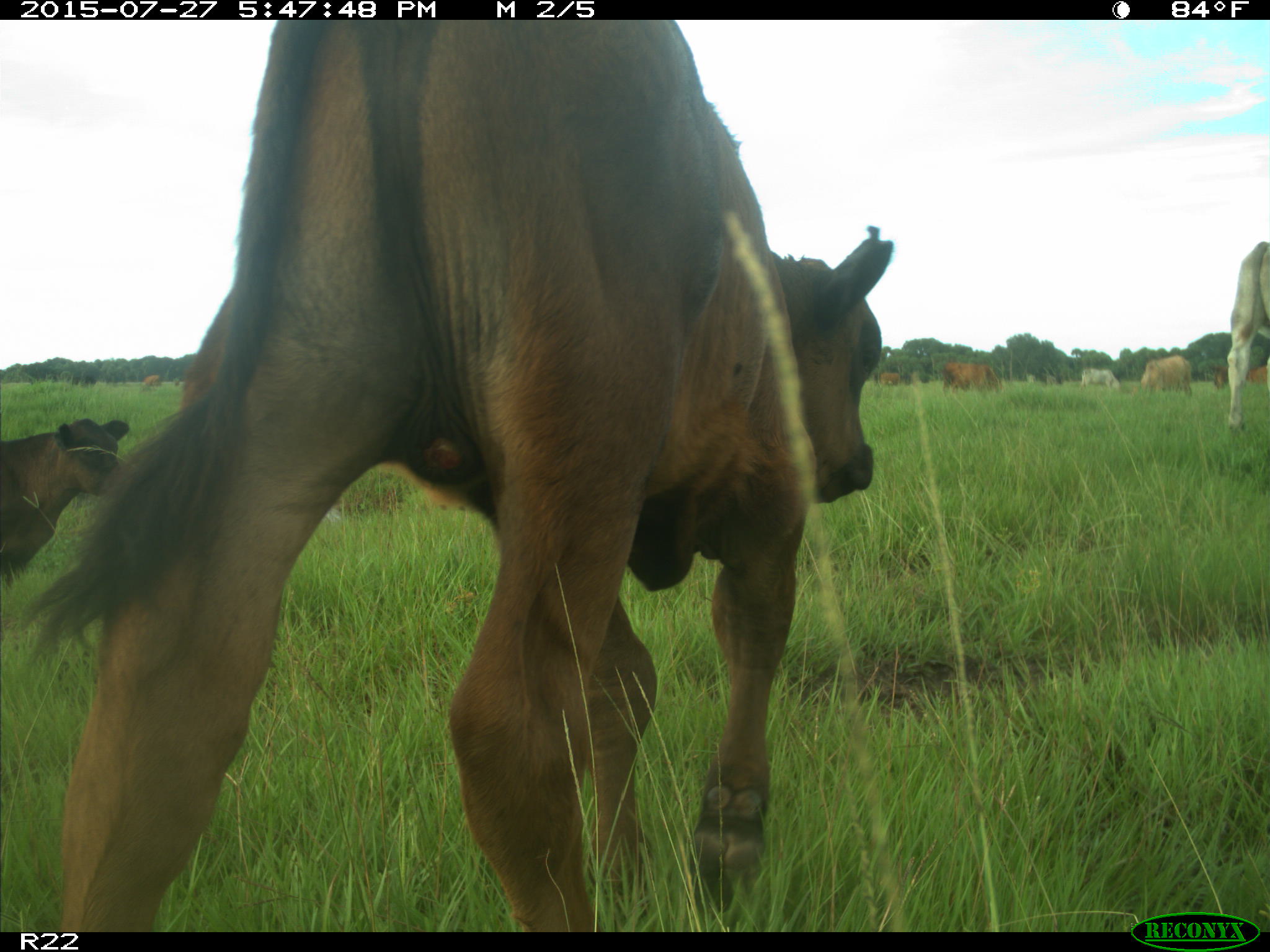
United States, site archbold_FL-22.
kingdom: Animalia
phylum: Chordata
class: Mammalia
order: Artiodactyla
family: Bovidae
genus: Bos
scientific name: Bos taurus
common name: domestic cow